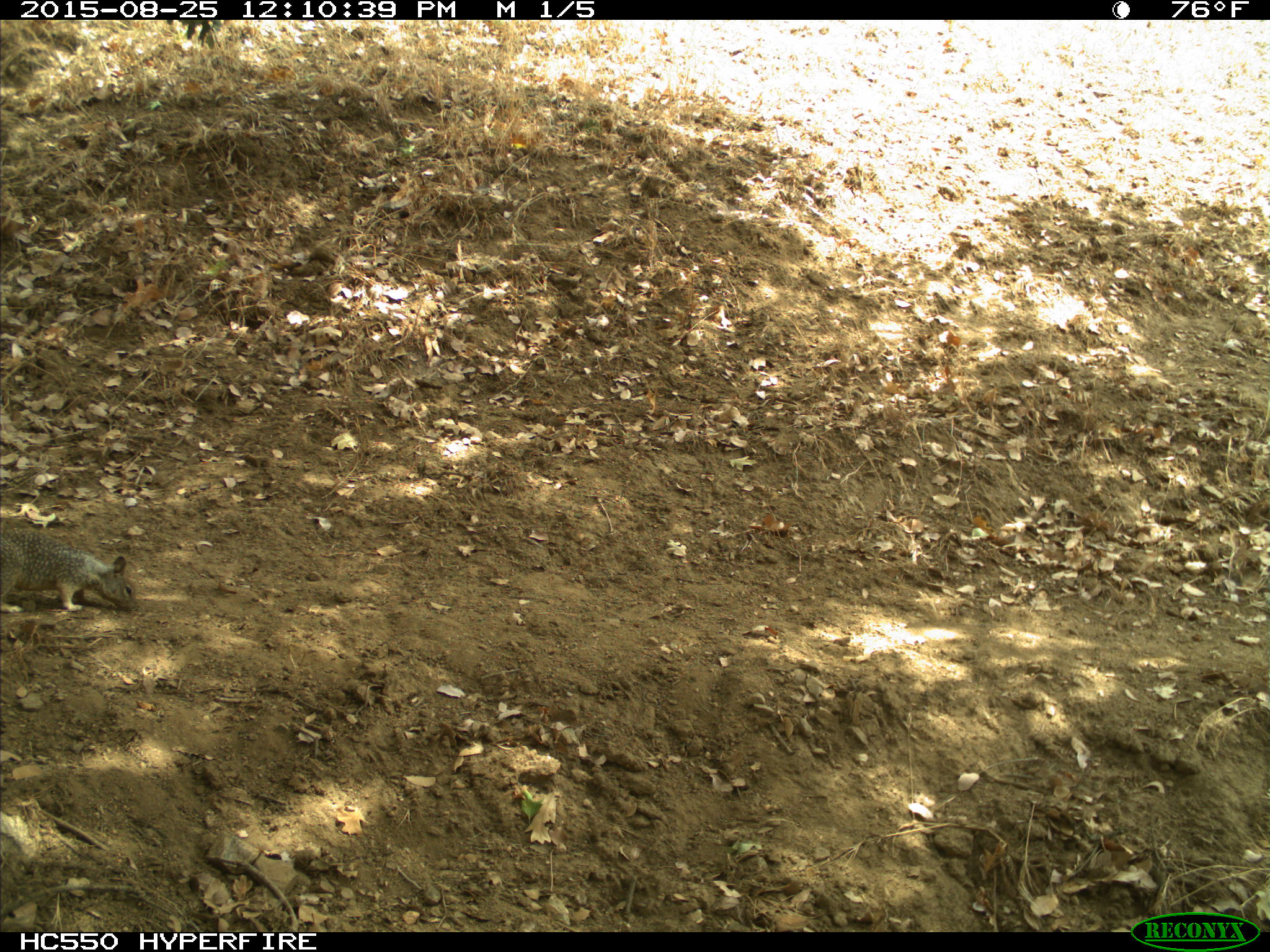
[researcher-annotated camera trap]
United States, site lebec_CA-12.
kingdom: Animalia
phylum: Chordata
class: Mammalia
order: Rodentia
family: Sciuridae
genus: Otospermophilus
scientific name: Otospermophilus beecheyi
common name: california ground squirrel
Otospermophilus beecheyi (california ground squirrel).